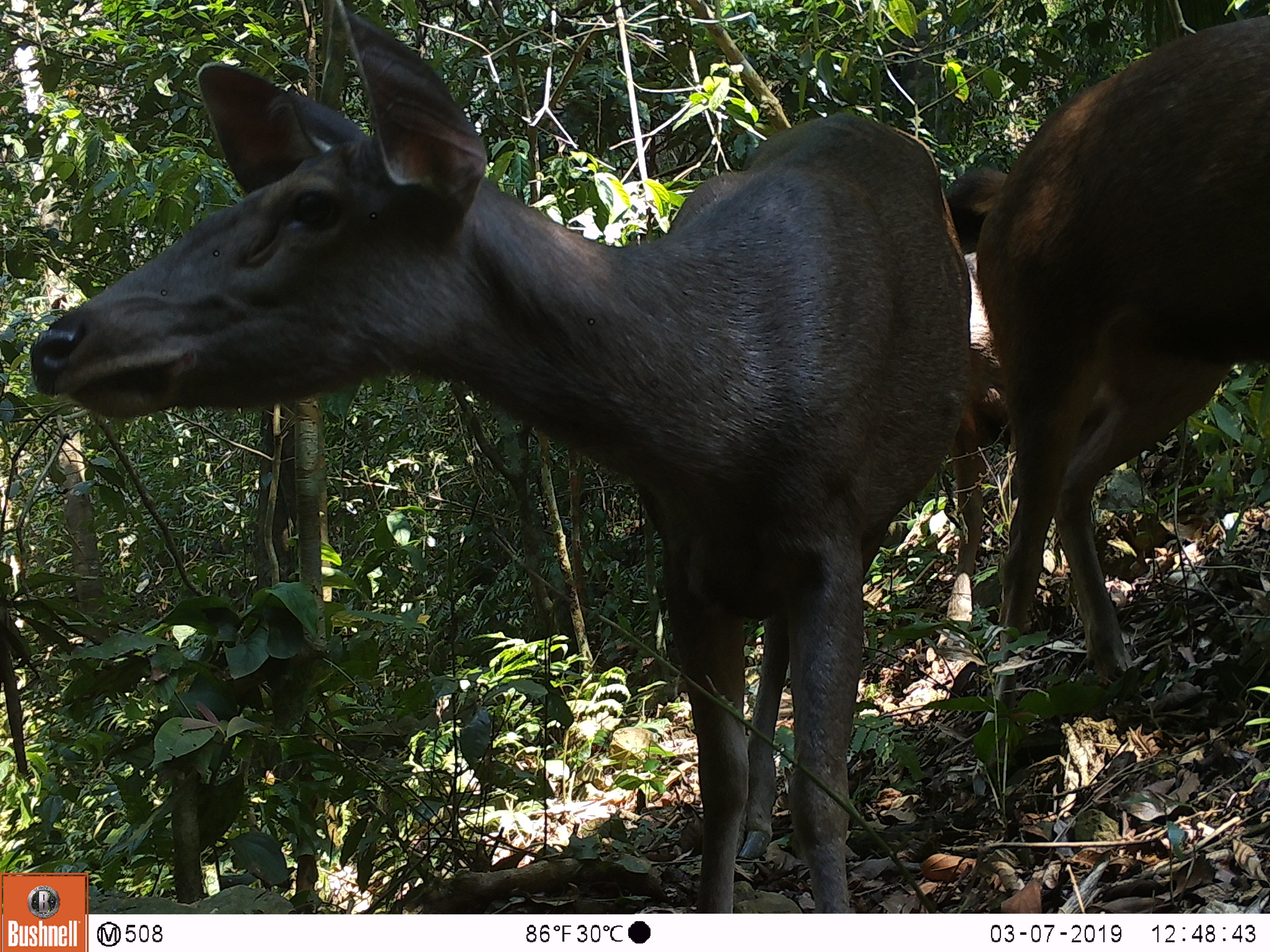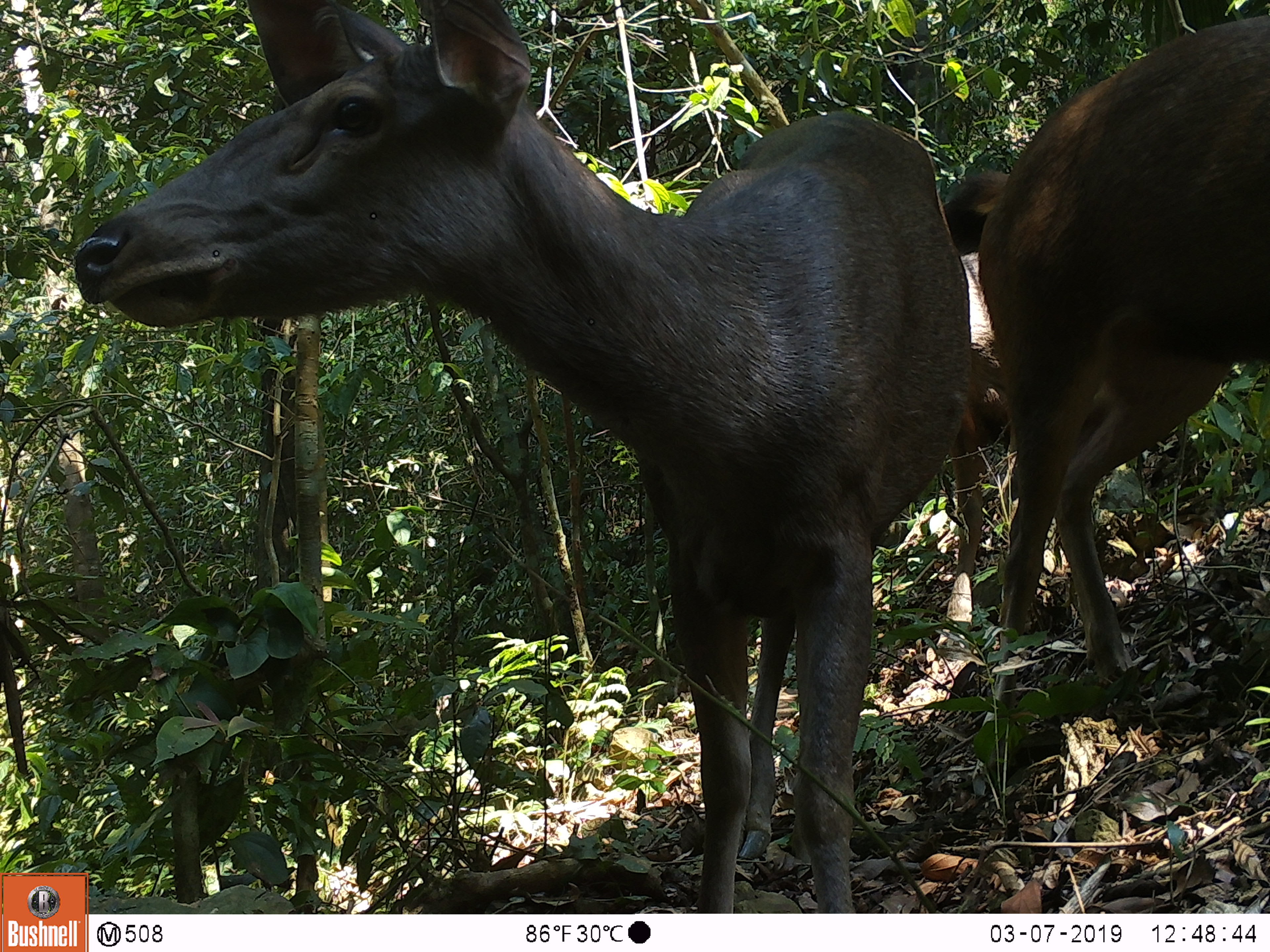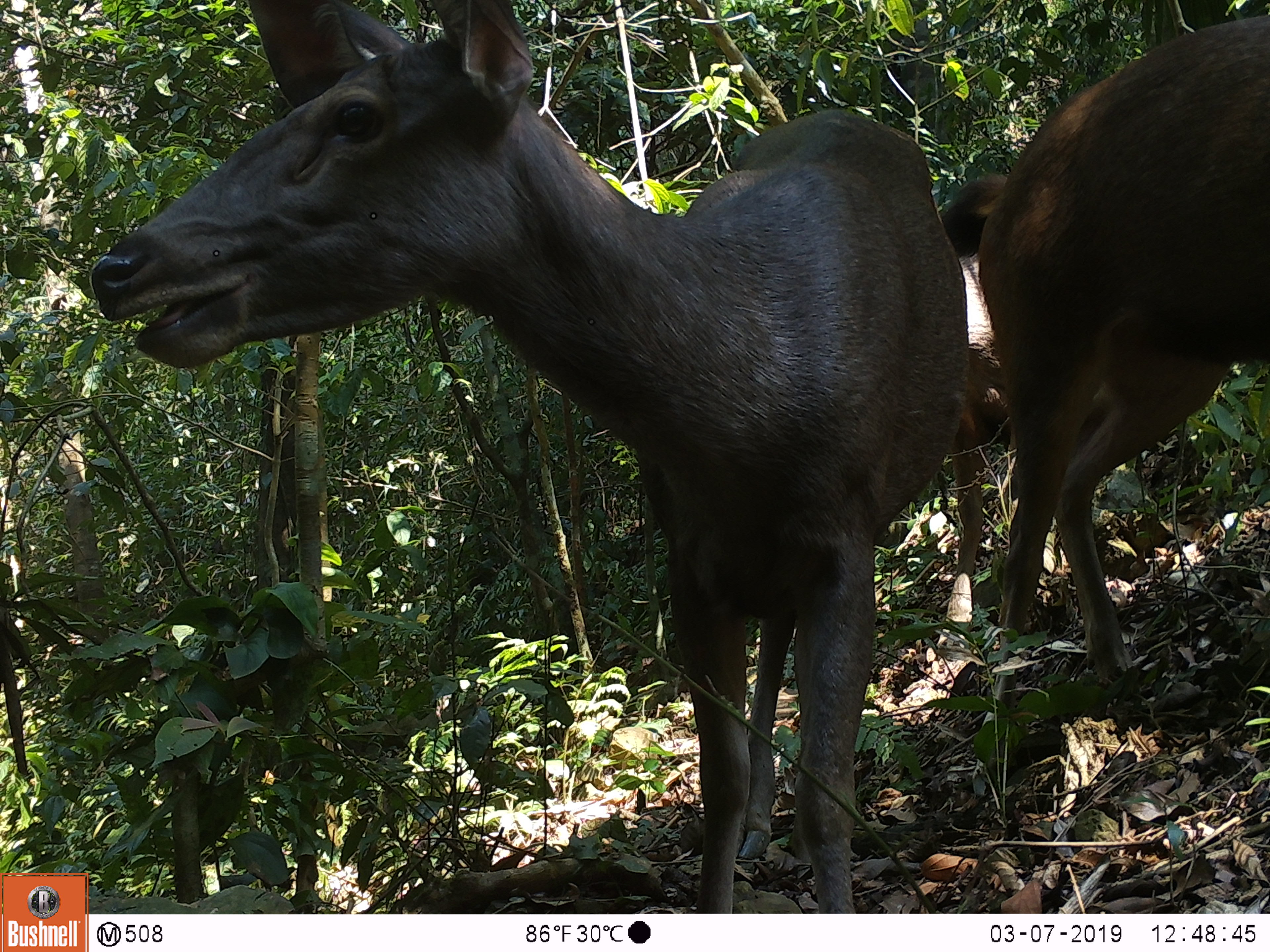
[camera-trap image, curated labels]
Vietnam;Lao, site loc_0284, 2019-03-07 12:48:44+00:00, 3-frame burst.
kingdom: Animalia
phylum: Chordata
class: Mammalia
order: Artiodactyla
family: Cervidae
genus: Rusa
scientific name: Rusa unicolor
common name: sambar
Sambar (Rusa unicolor). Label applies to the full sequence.